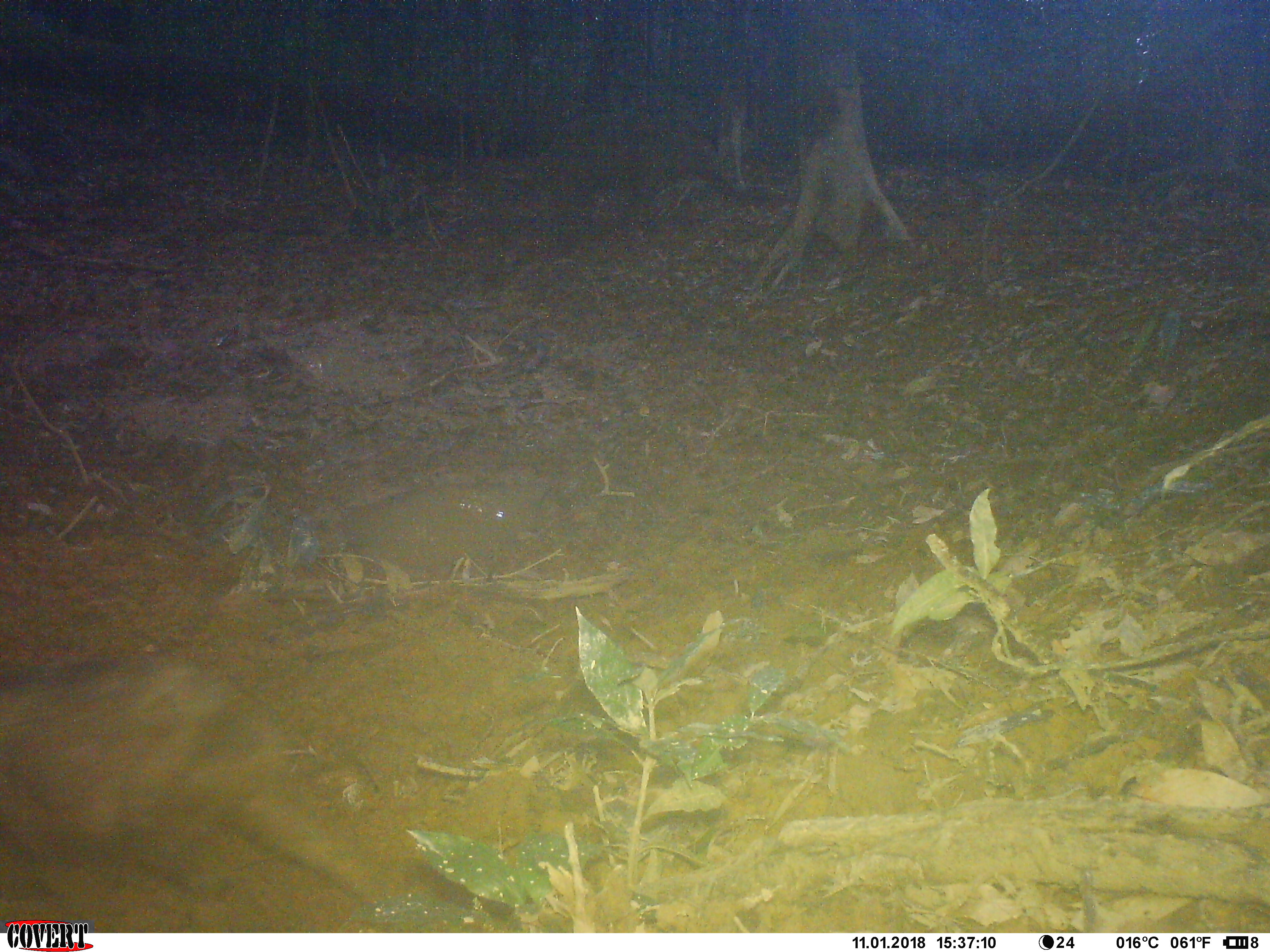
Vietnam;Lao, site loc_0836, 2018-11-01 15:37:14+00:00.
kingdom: Animalia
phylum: Chordata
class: Mammalia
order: Artiodactyla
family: Suidae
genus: Sus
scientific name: Sus scrofa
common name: eurasian wild pig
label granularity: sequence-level